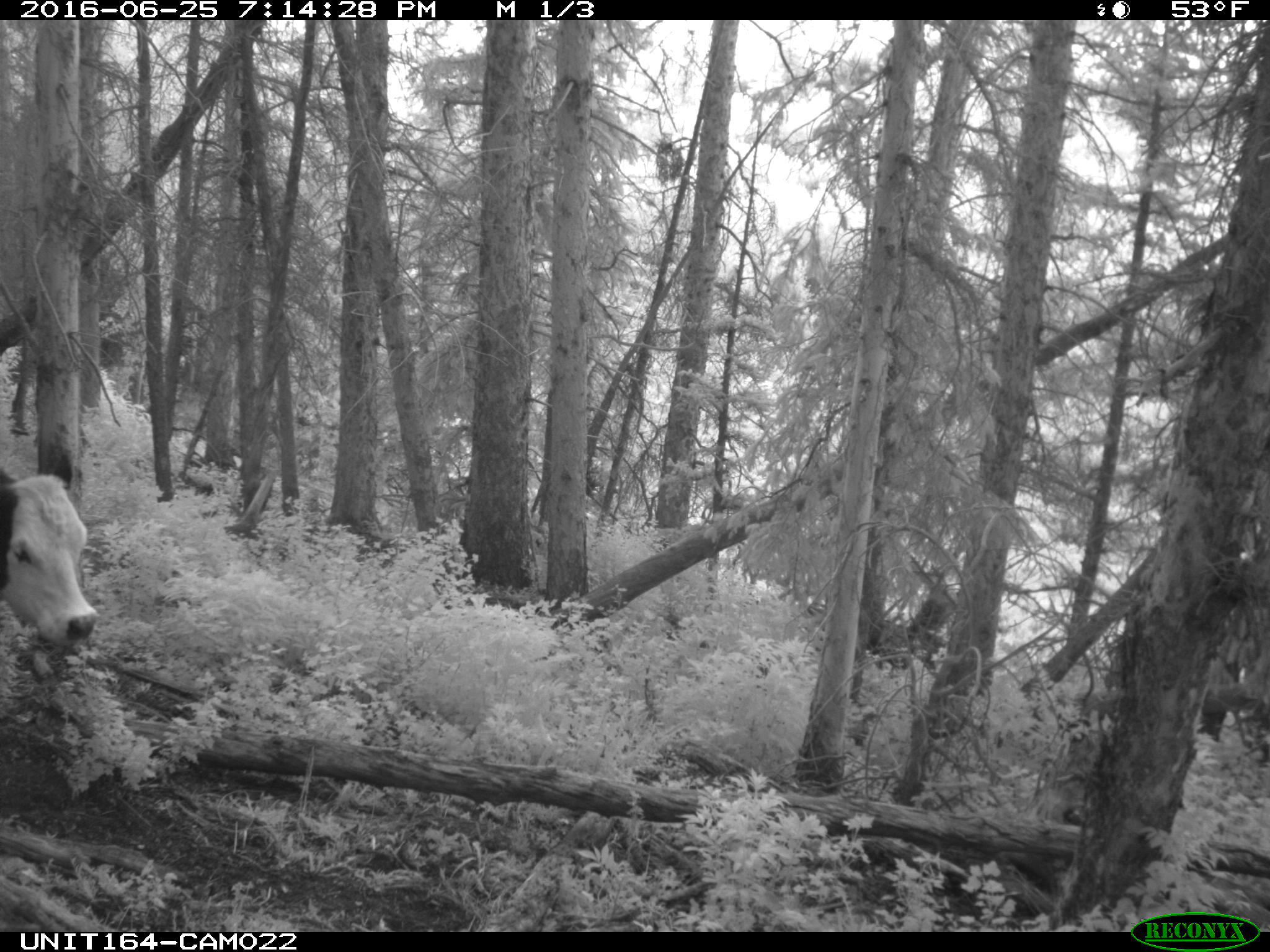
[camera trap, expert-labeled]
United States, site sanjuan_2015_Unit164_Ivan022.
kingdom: Animalia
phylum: Chordata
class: Mammalia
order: Artiodactyla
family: Bovidae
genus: Bos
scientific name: Bos taurus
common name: domestic cow